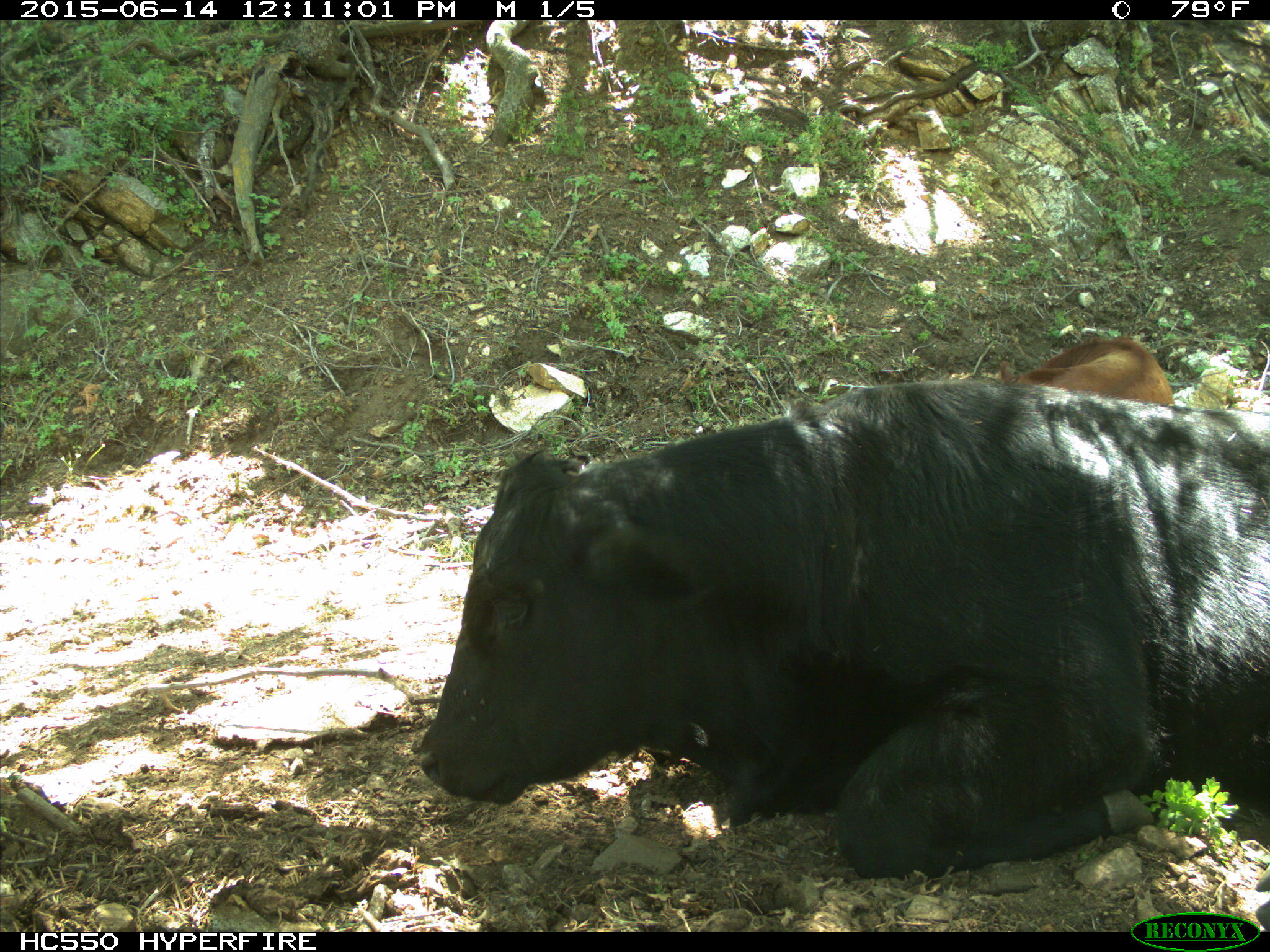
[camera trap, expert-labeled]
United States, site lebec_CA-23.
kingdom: Animalia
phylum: Chordata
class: Mammalia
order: Artiodactyla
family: Bovidae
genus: Bos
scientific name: Bos taurus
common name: domestic cow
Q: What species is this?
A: Bos taurus (domestic cow).